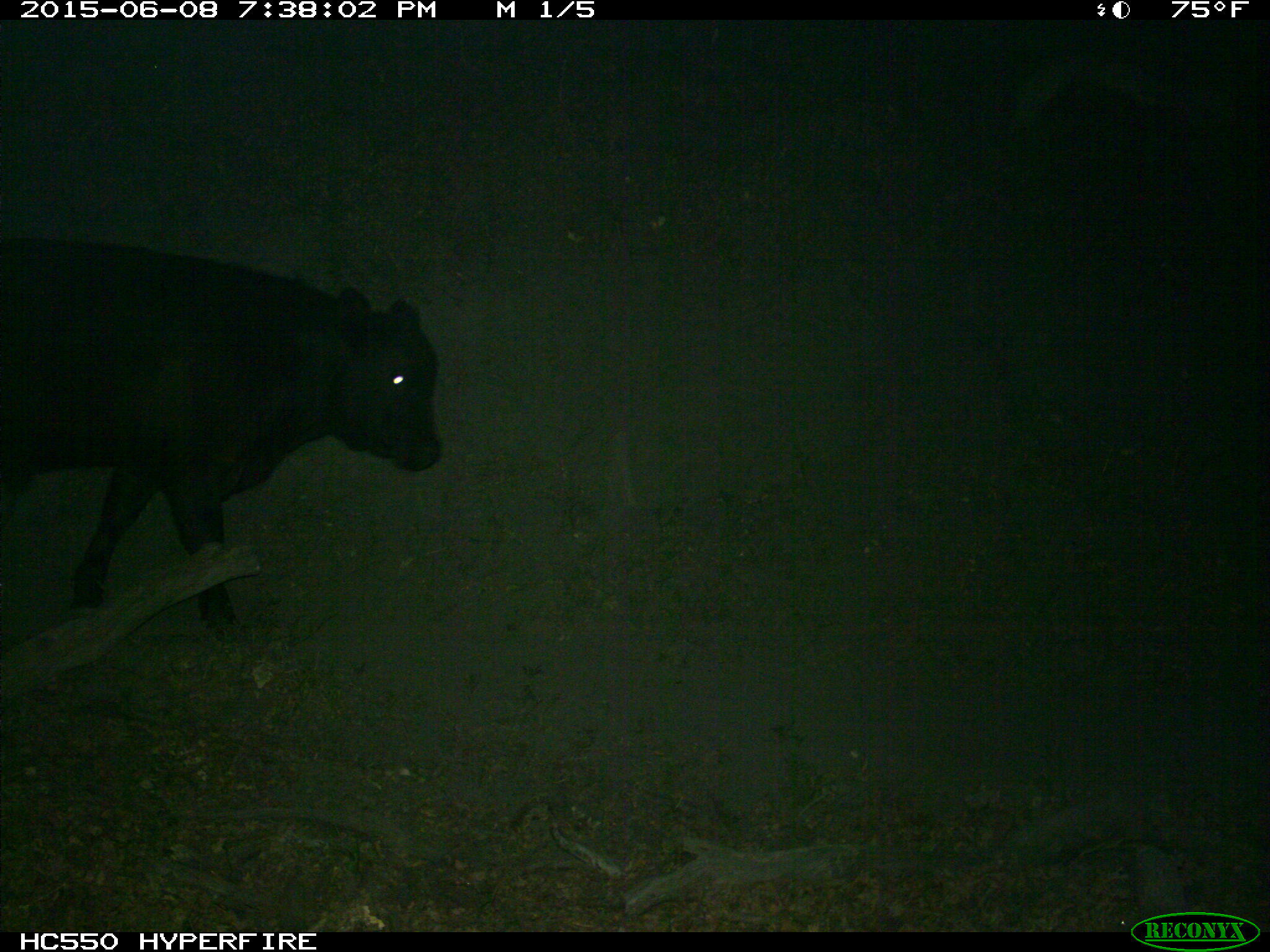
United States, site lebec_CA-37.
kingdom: Animalia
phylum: Chordata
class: Mammalia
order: Artiodactyla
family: Bovidae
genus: Bos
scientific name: Bos taurus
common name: domestic cow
Bos taurus (domestic cow).